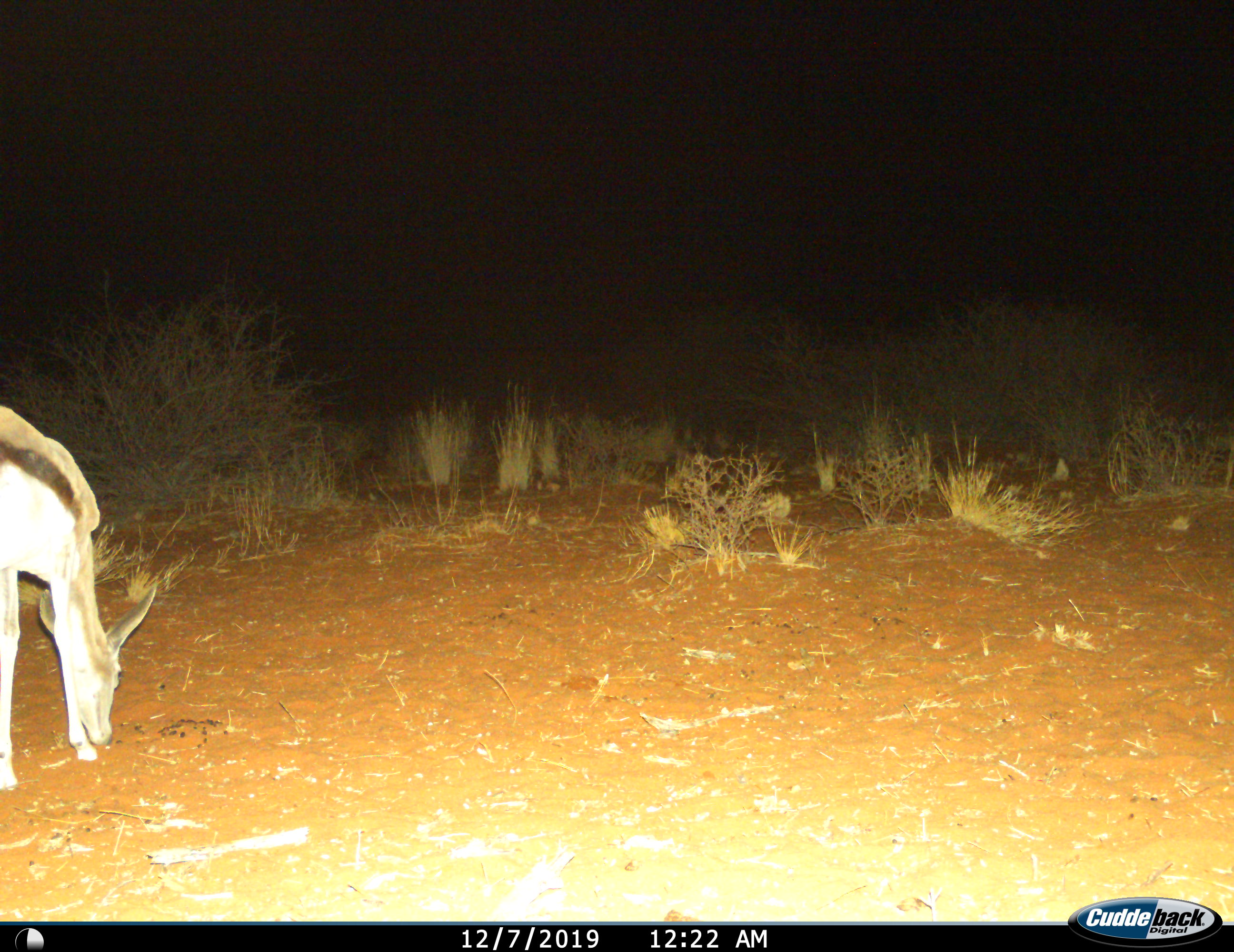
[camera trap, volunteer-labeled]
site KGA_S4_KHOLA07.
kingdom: Animalia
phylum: Chordata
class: Mammalia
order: Artiodactyla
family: Bovidae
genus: Antidorcas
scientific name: Antidorcas marsupialis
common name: springbok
Springbok (Antidorcas marsupialis), count 1. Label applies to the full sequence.